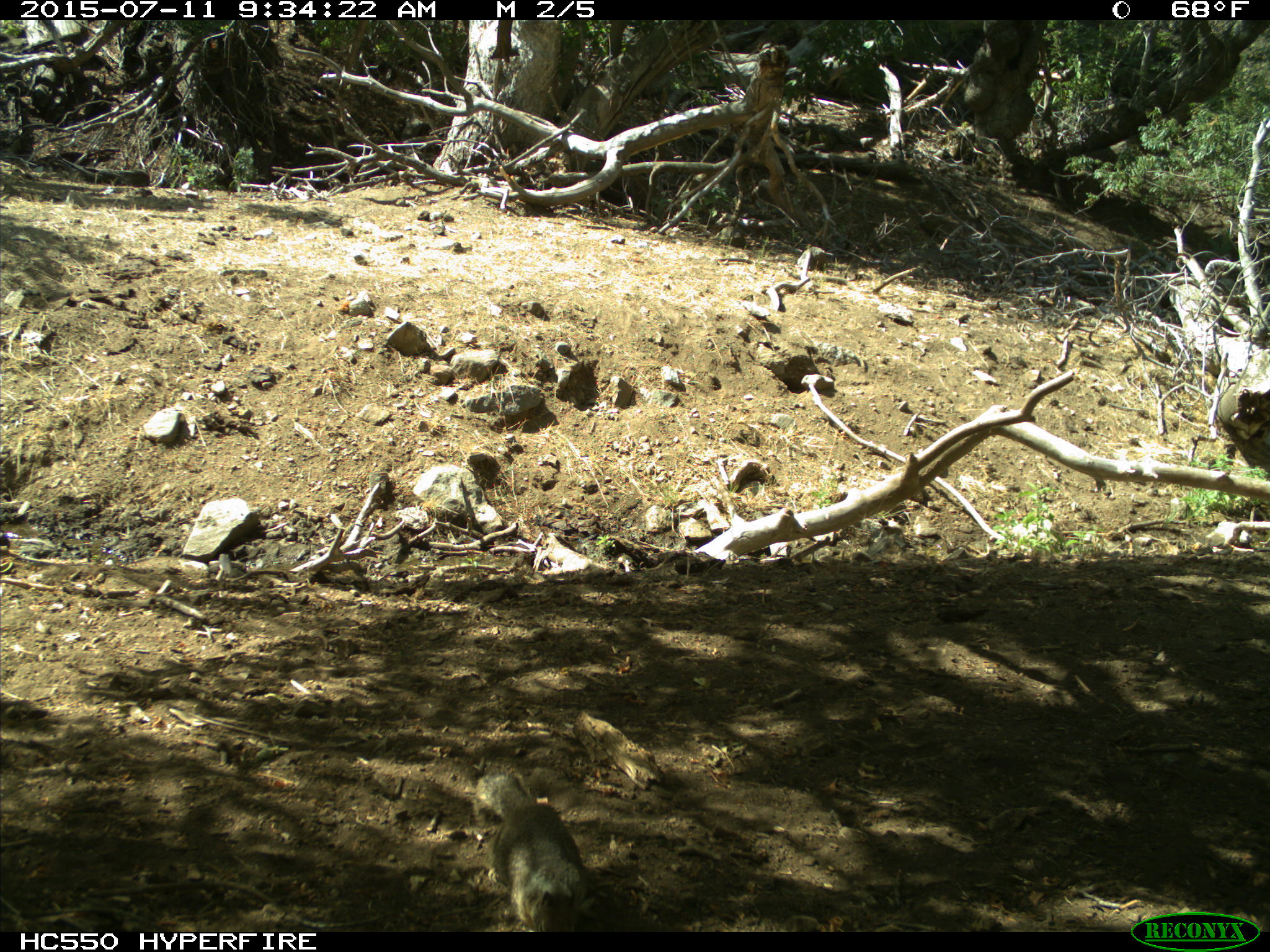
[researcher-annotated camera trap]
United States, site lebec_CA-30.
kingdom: Animalia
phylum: Chordata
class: Mammalia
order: Rodentia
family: Sciuridae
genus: Otospermophilus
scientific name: Otospermophilus beecheyi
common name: california ground squirrel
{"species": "Otospermophilus beecheyi (california ground squirrel)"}